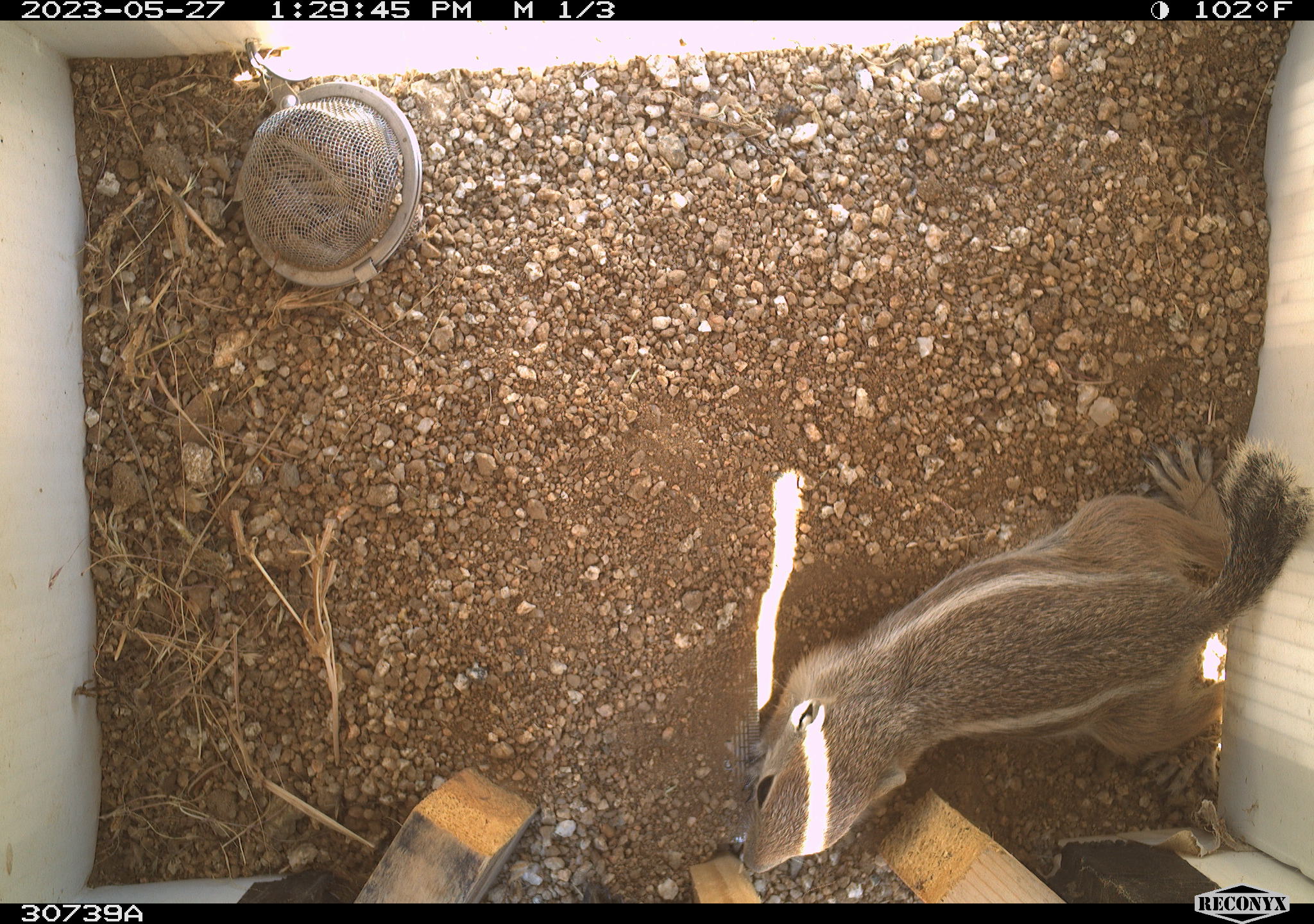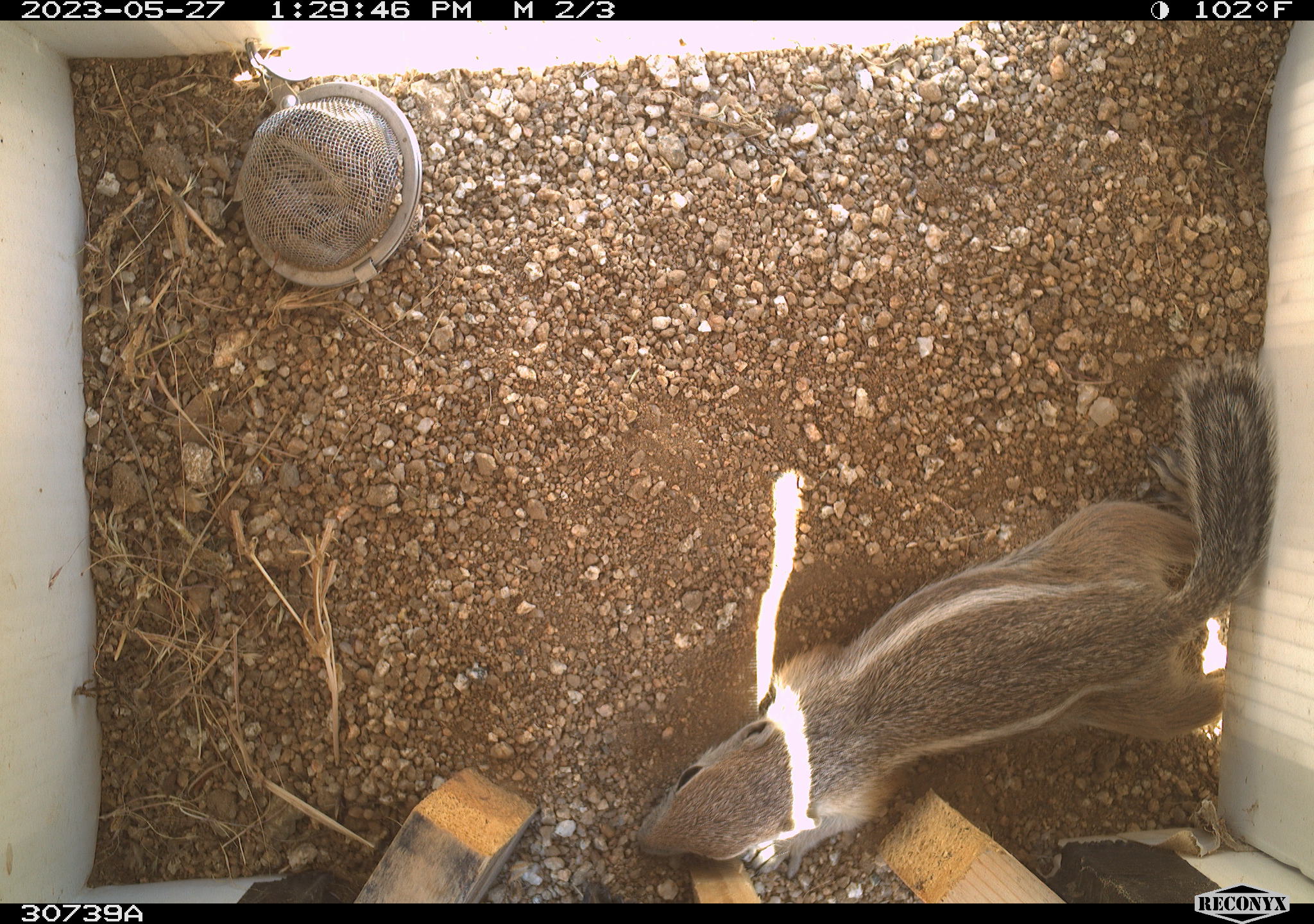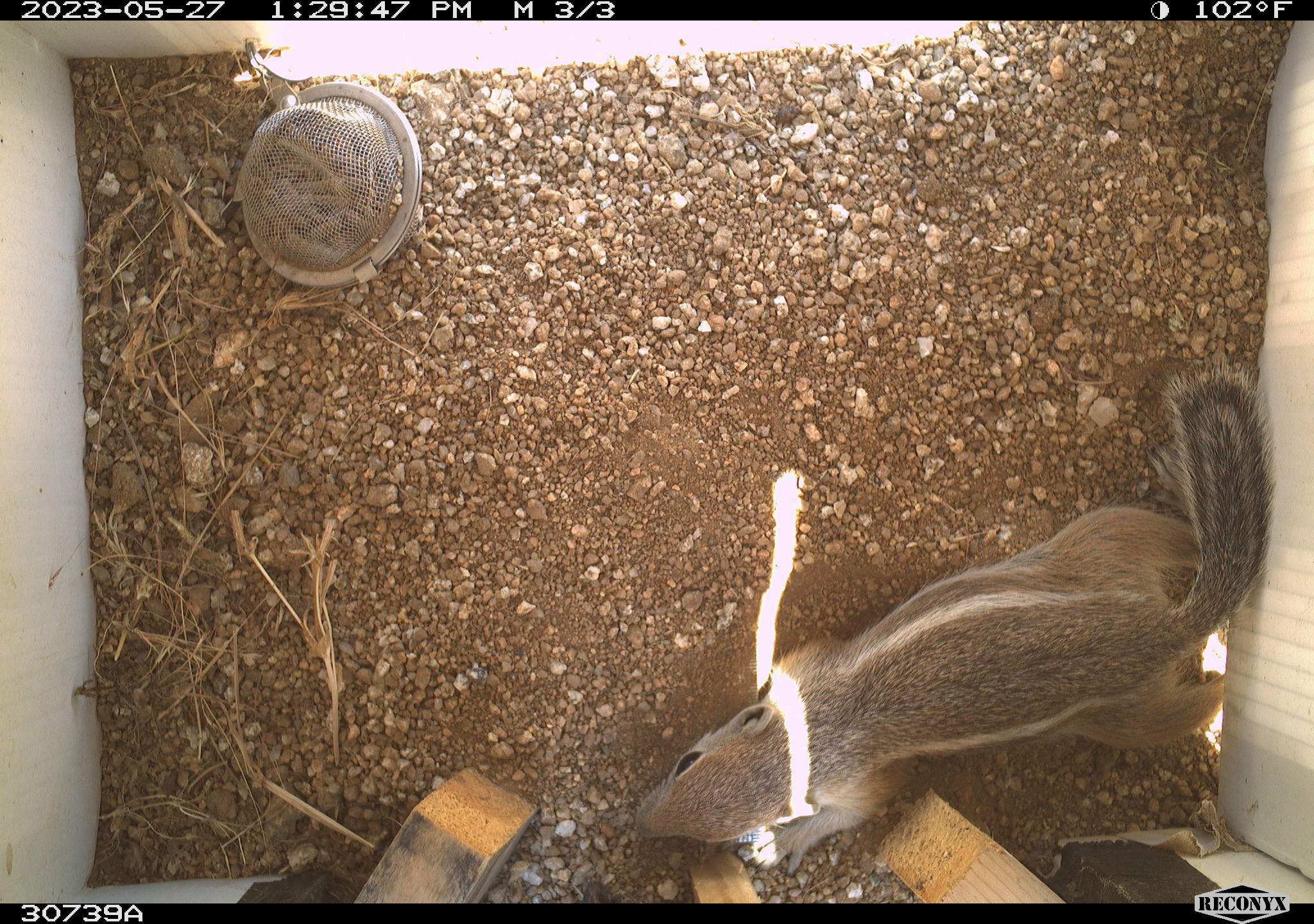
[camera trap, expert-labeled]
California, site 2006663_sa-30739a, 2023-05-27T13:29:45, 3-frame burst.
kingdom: Animalia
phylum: Chordata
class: Mammalia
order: Rodentia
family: Sciuridae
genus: Ammospermophilus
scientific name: Ammospermophilus leucurus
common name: white-tailed antelope squirrel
White-tailed antelope squirrel (Ammospermophilus leucurus).